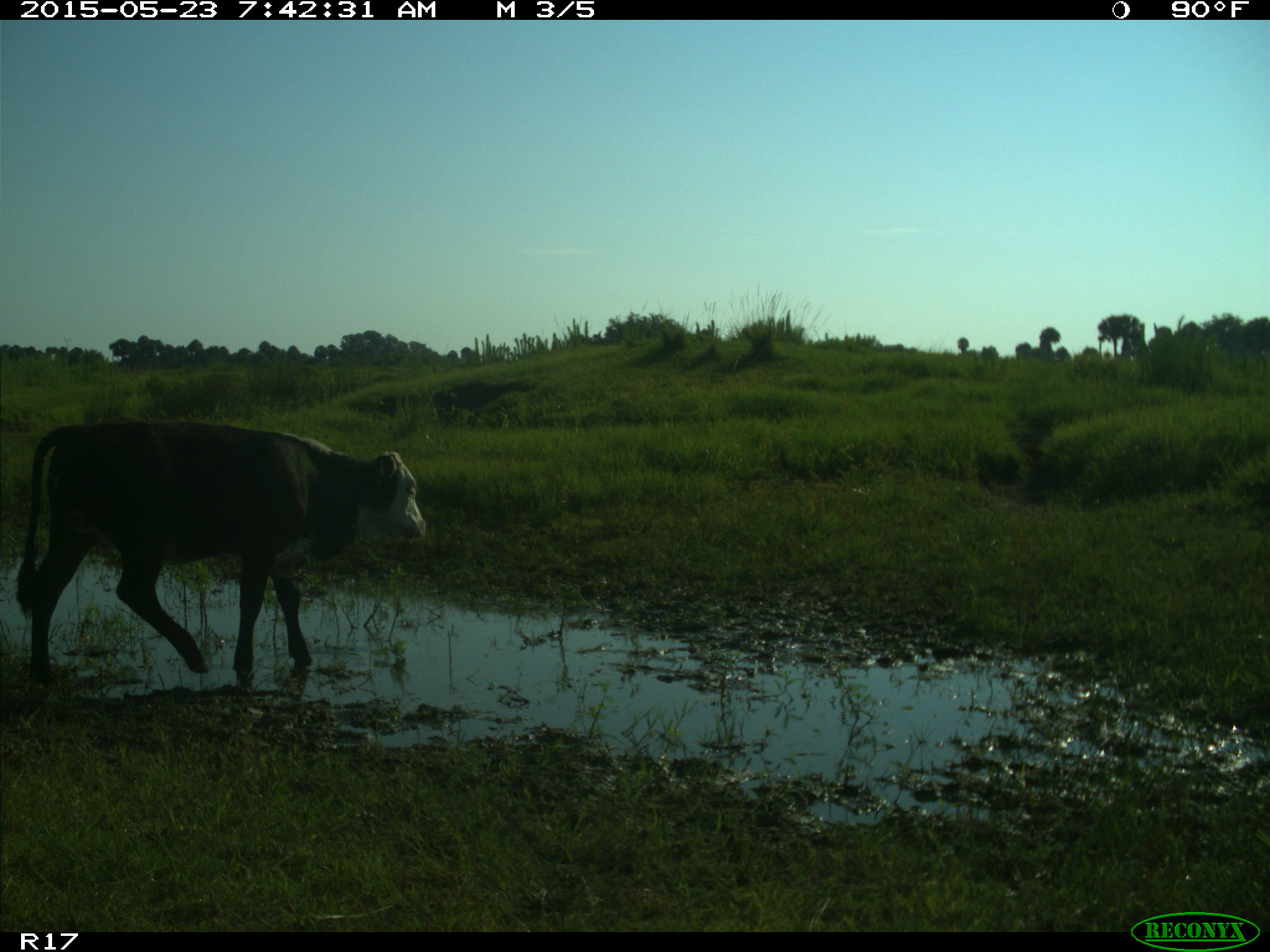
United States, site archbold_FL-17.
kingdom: Animalia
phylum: Chordata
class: Mammalia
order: Artiodactyla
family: Bovidae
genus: Bos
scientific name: Bos taurus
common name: domestic cow